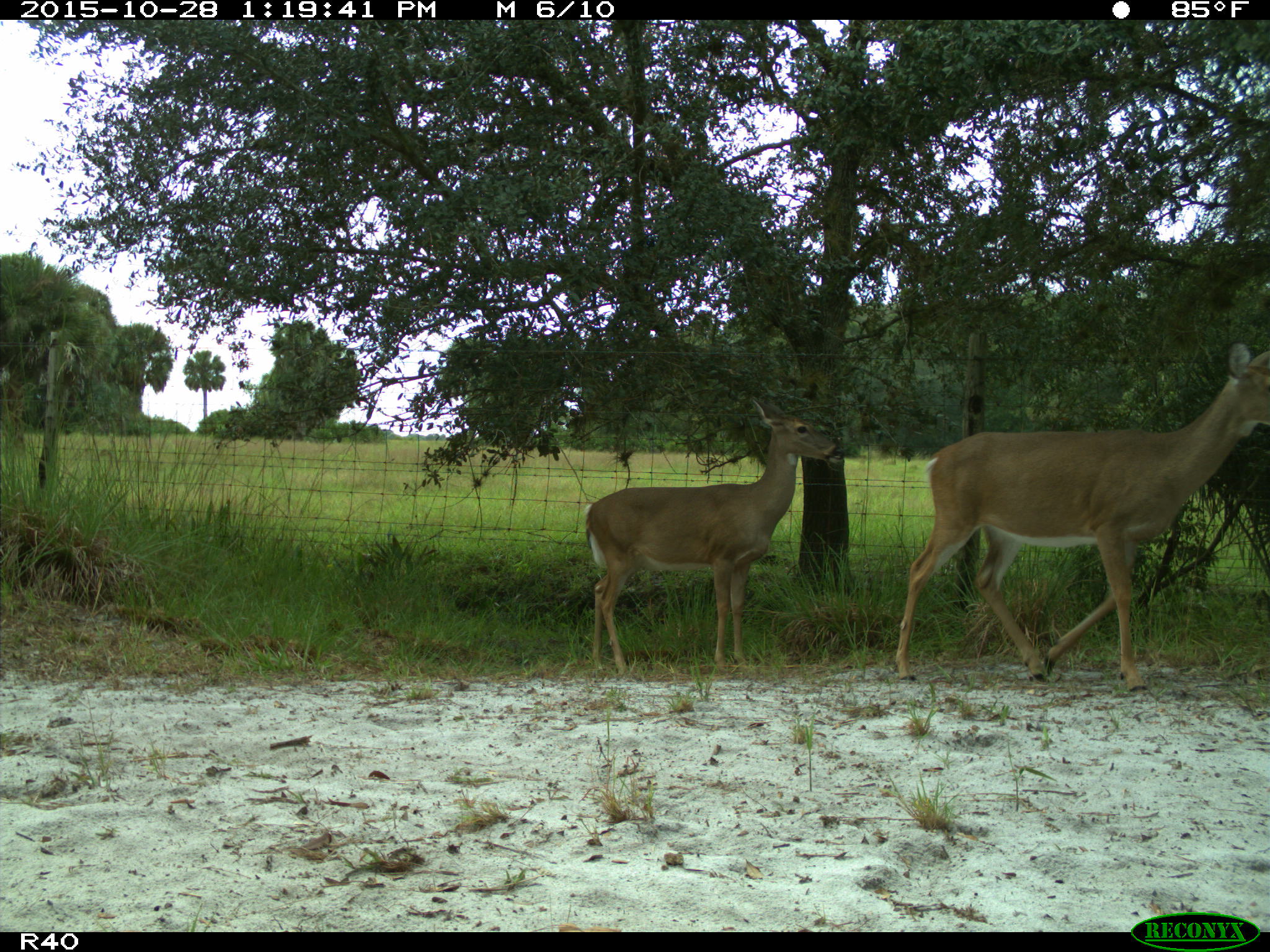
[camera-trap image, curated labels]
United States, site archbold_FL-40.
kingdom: Animalia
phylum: Chordata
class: Mammalia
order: Artiodactyla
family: Cervidae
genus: Odocoileus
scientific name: Odocoileus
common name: deer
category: unidentified deer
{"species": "unidentified deer (deer) (Odocoileus)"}